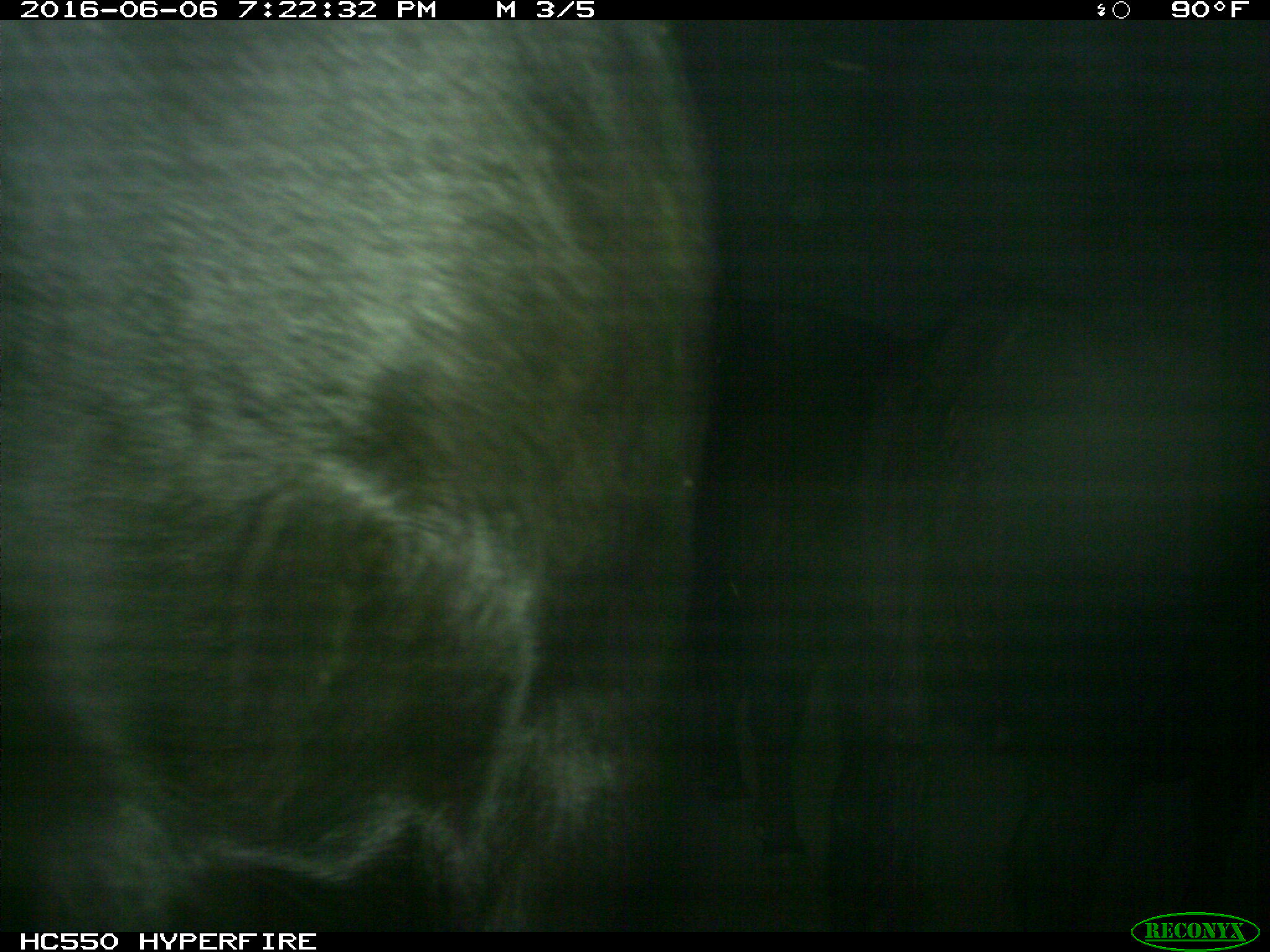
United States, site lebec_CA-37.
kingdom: Animalia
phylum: Chordata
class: Mammalia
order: Artiodactyla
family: Bovidae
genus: Bos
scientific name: Bos taurus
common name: domestic cow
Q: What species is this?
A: Bos taurus (domestic cow).